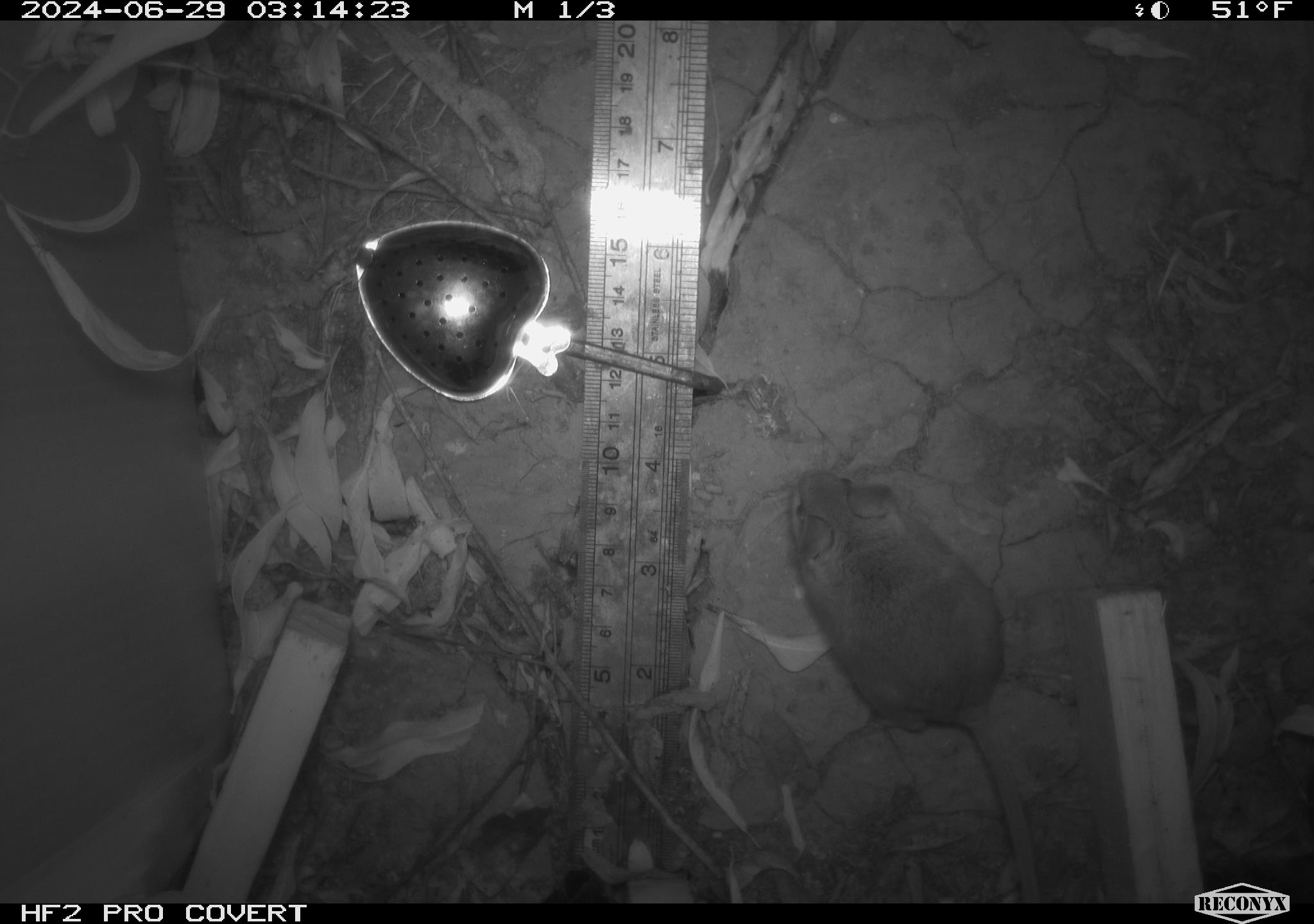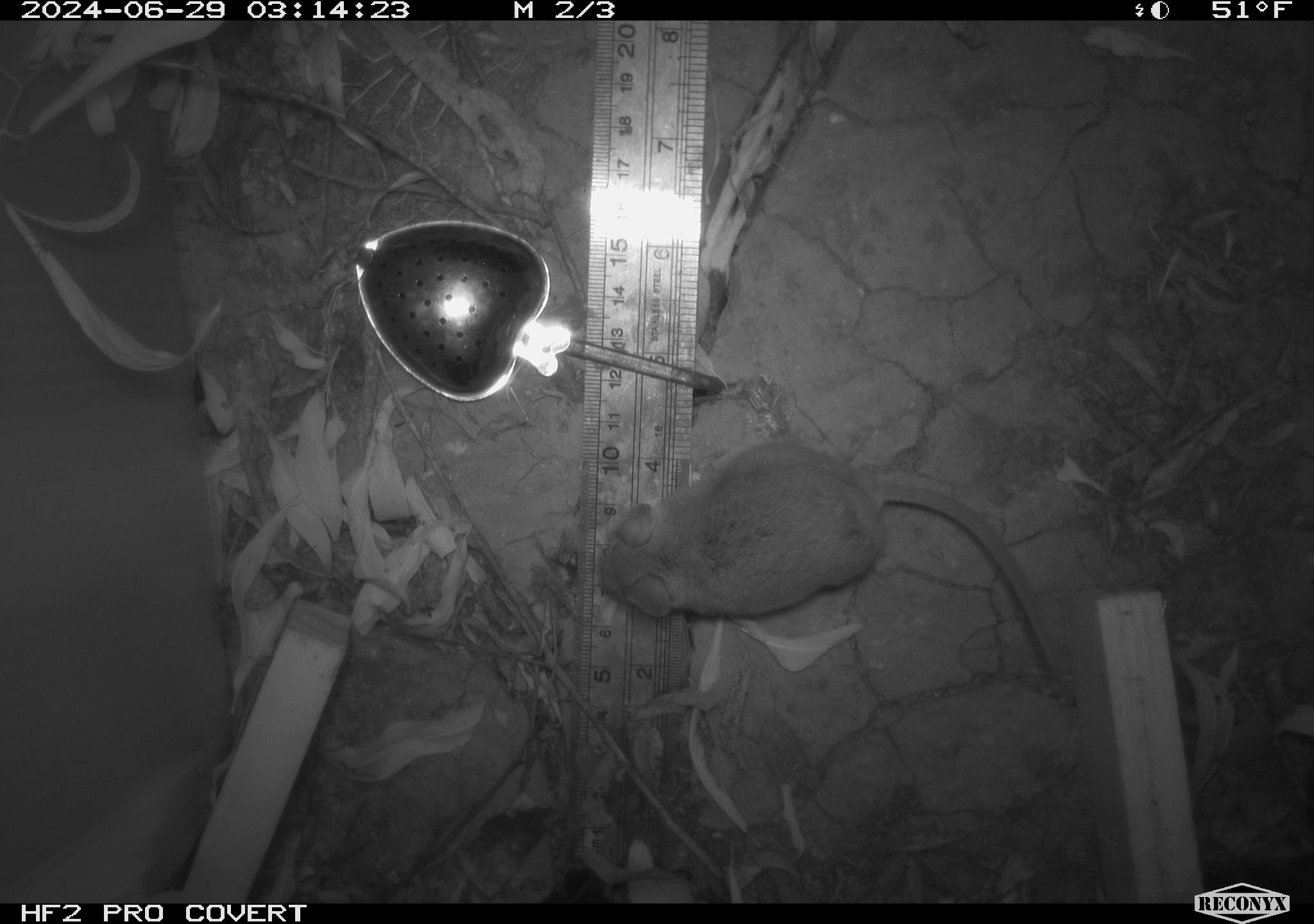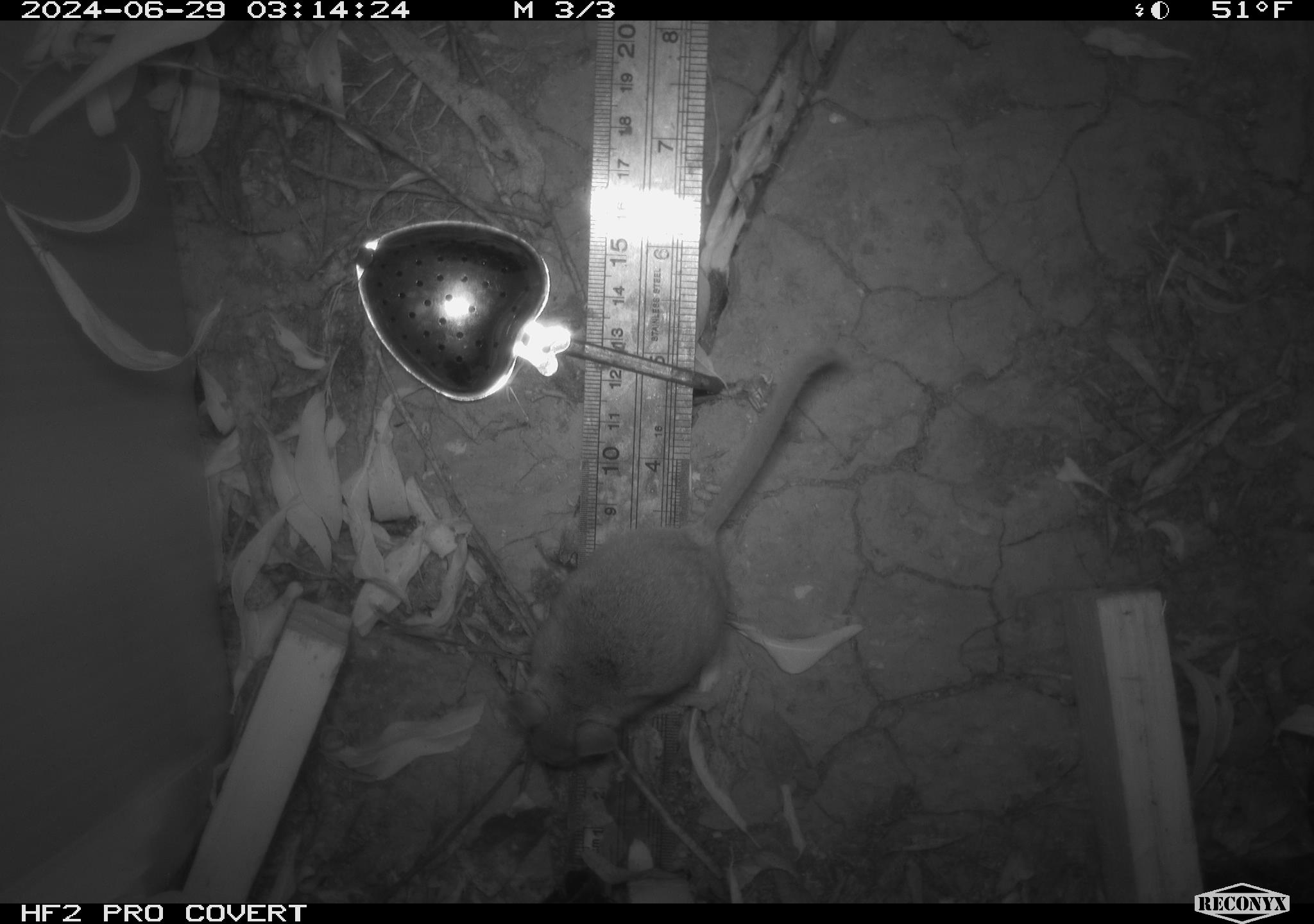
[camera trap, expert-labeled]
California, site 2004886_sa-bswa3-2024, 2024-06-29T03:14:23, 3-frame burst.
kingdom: Animalia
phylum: Chordata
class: Mammalia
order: Rodentia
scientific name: Rodentia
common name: mouse species